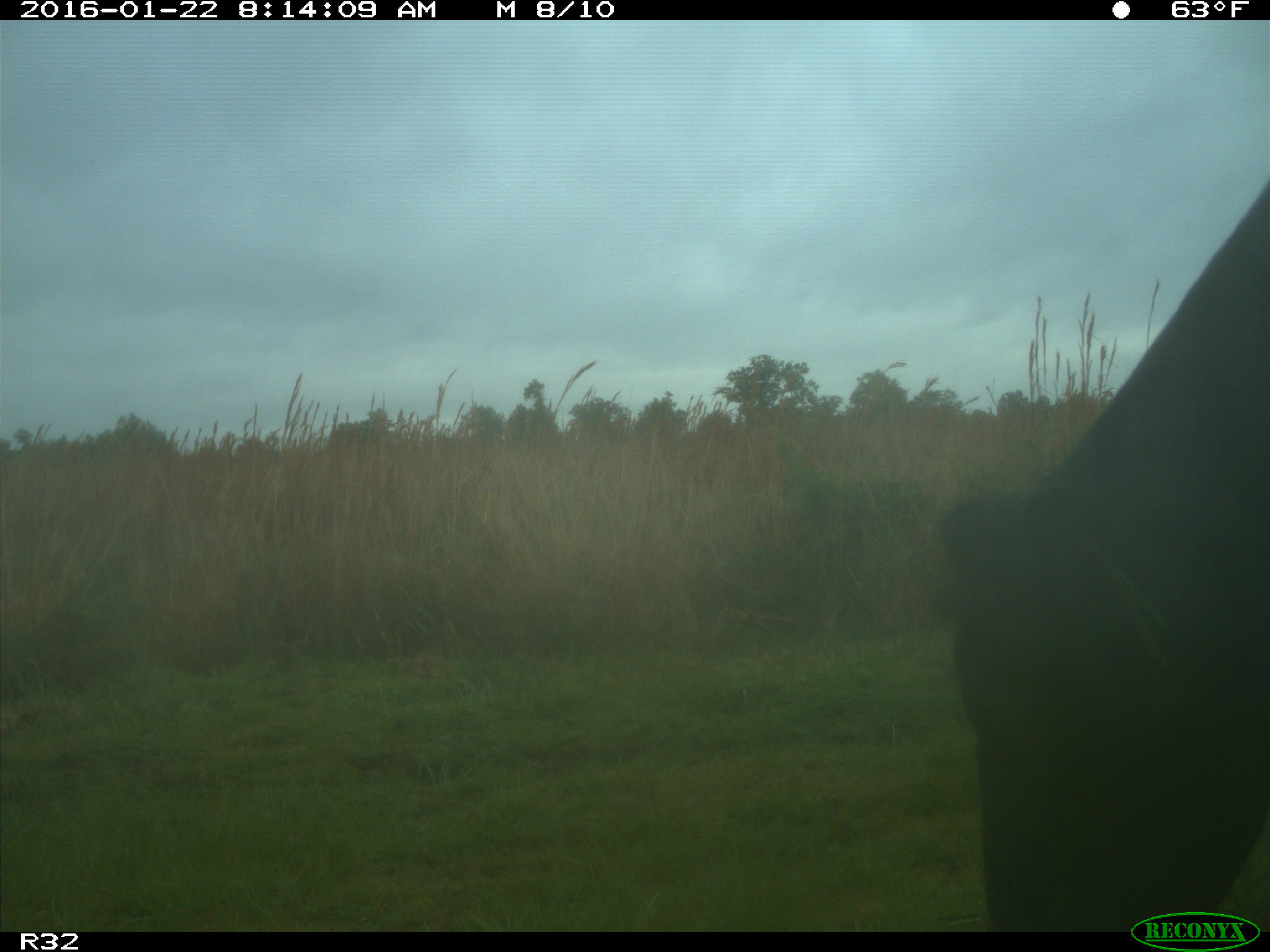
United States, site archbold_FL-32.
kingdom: Animalia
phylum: Chordata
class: Mammalia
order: Artiodactyla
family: Bovidae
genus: Bos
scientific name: Bos taurus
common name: domestic cow